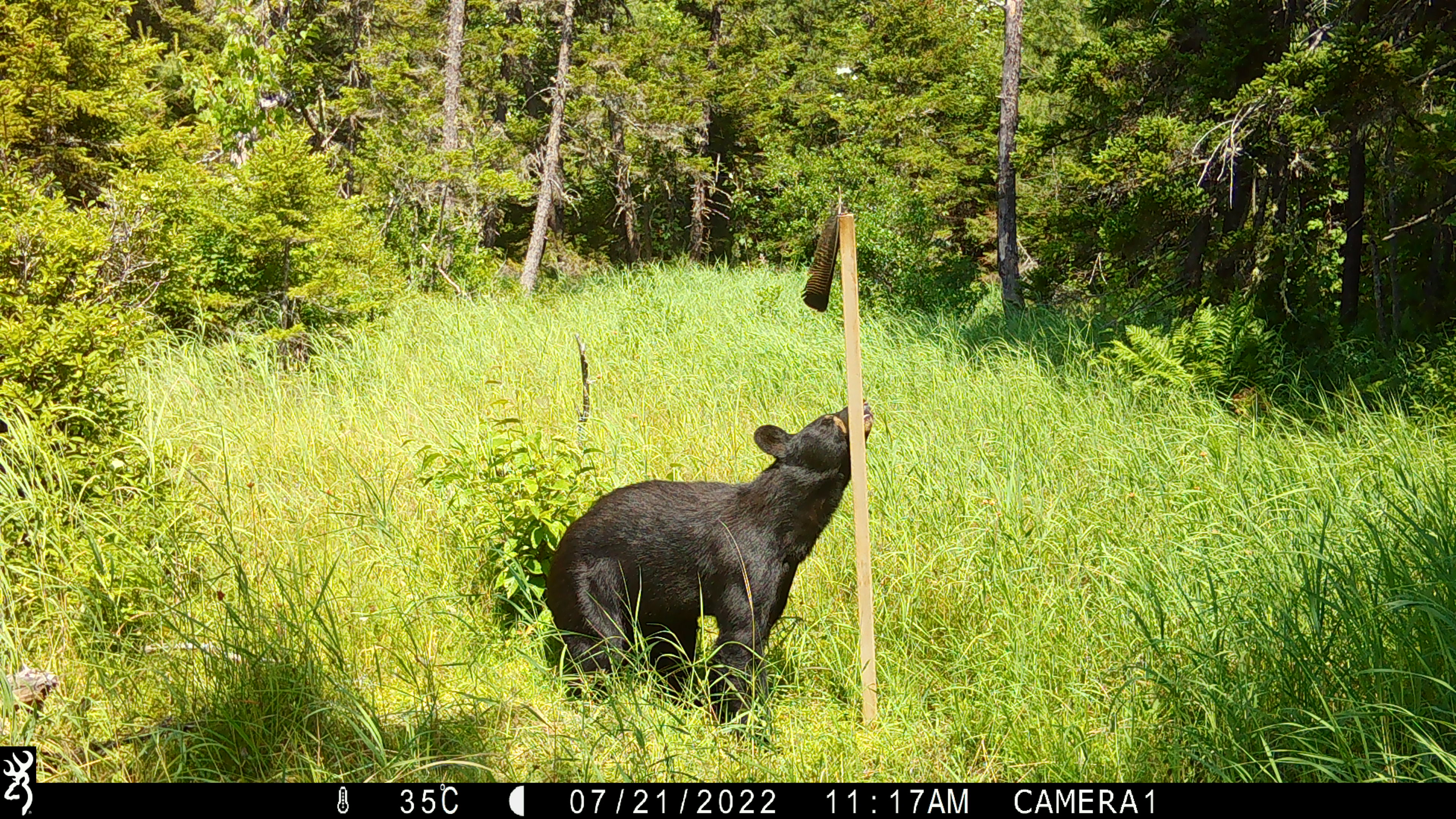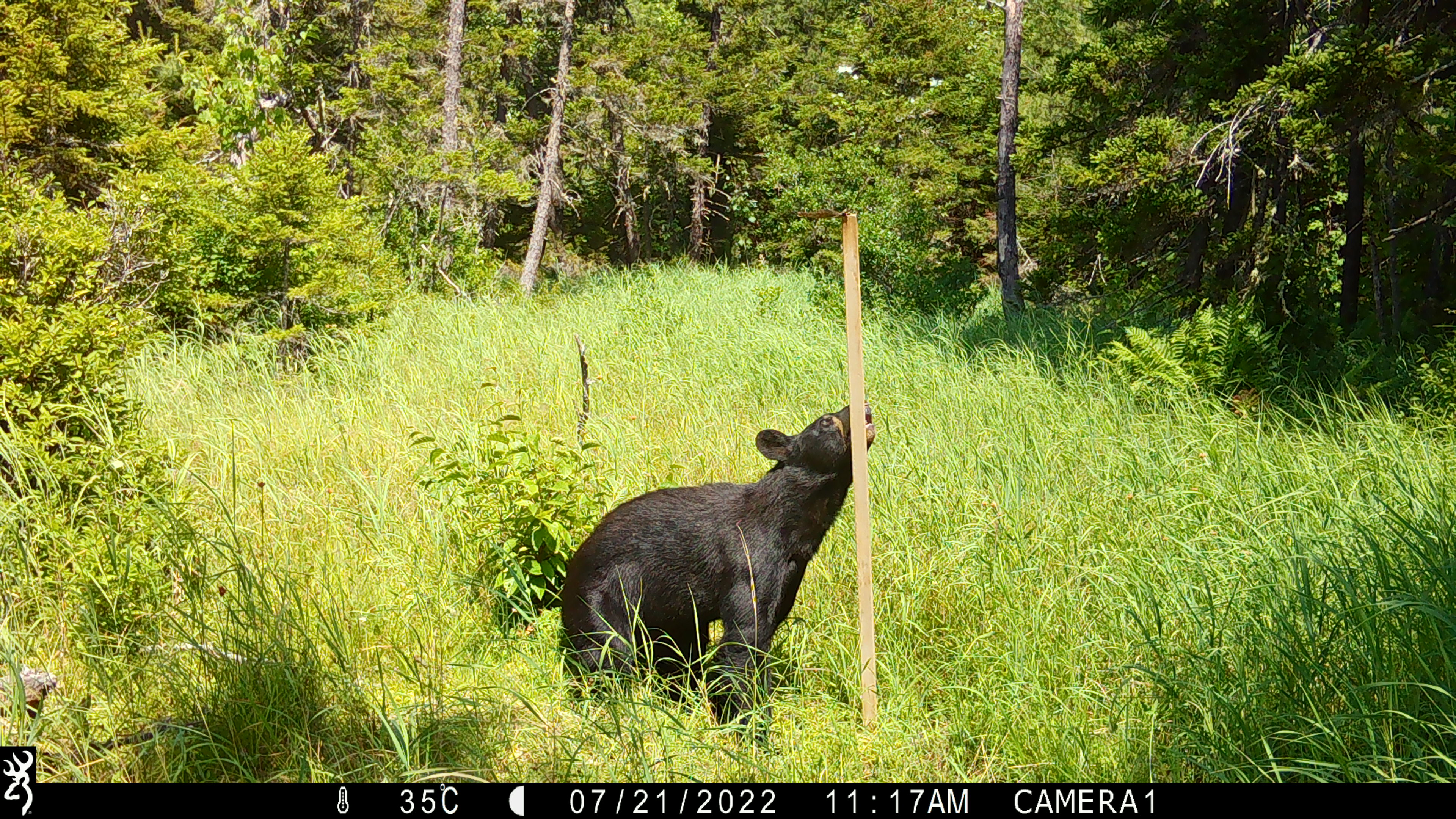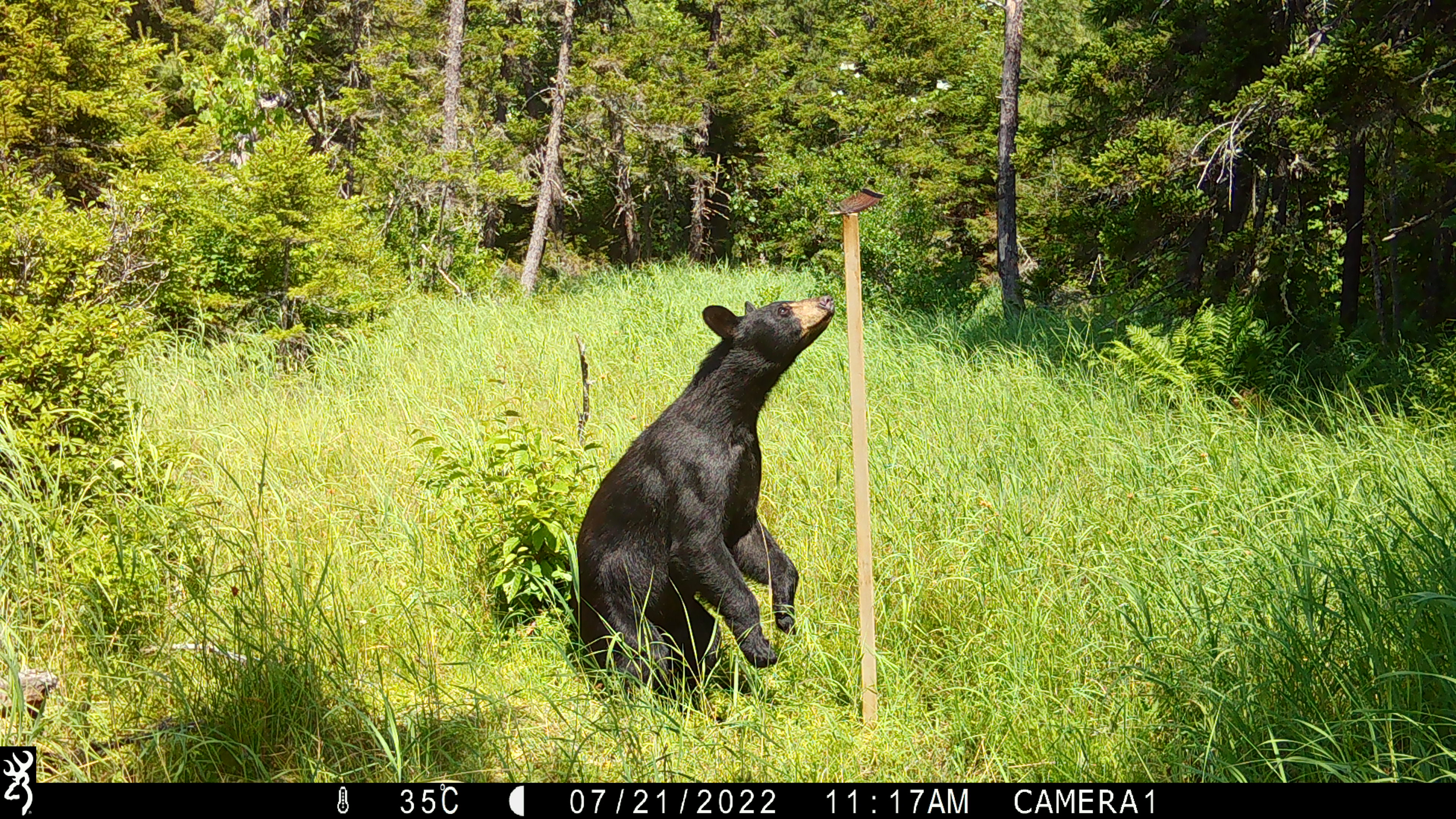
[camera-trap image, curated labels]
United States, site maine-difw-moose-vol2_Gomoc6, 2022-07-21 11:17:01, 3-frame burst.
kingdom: Animalia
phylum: Chordata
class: Mammalia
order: Carnivora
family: Ursidae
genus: Ursus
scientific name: Ursus americanus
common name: black bear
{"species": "black bear (Ursus americanus)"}